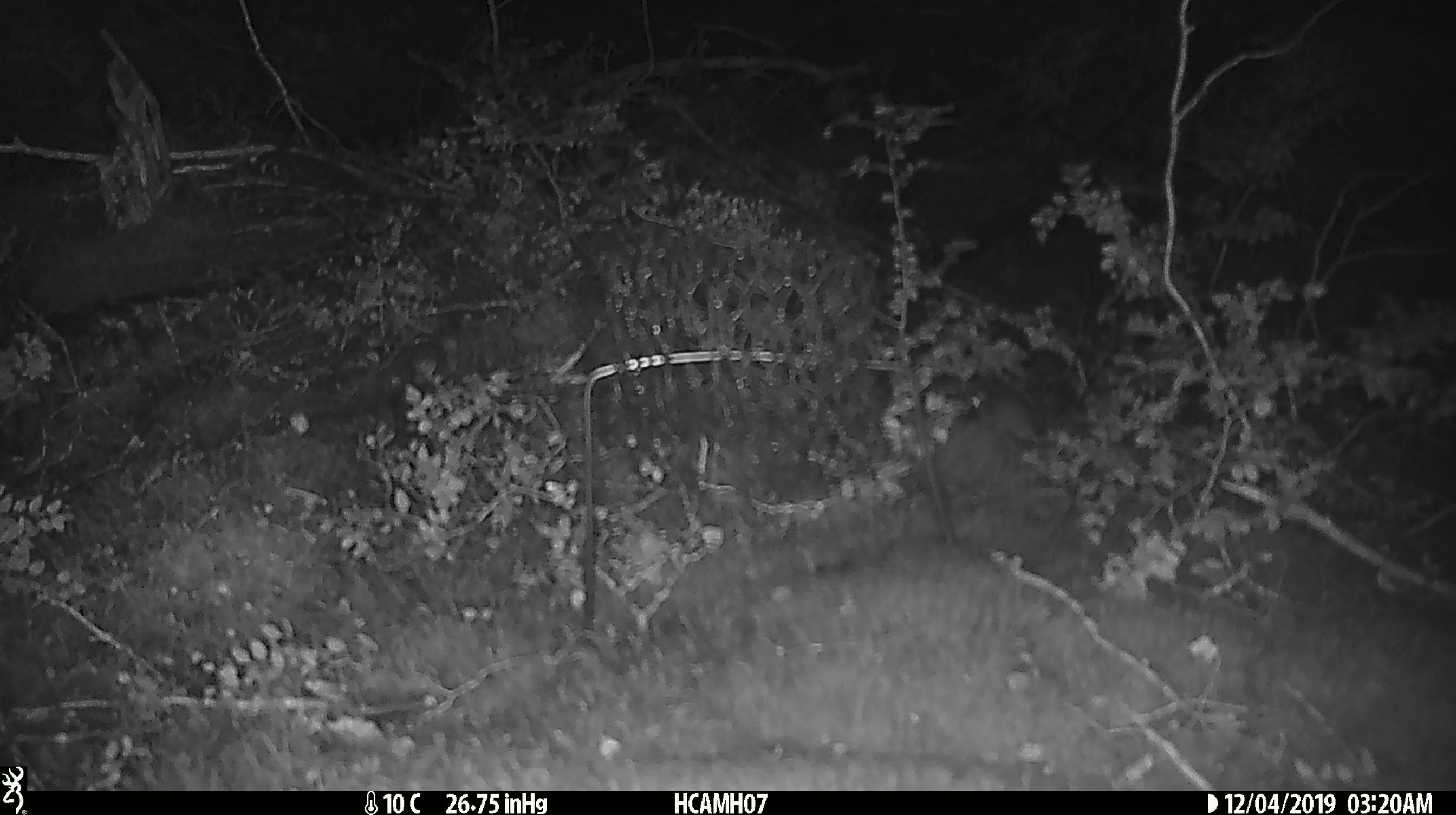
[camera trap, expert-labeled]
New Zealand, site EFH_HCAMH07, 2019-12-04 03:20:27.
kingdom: Animalia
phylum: Chordata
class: Mammalia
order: Rodentia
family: Muridae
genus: Mus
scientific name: Mus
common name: mouse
Mouse (Mus).